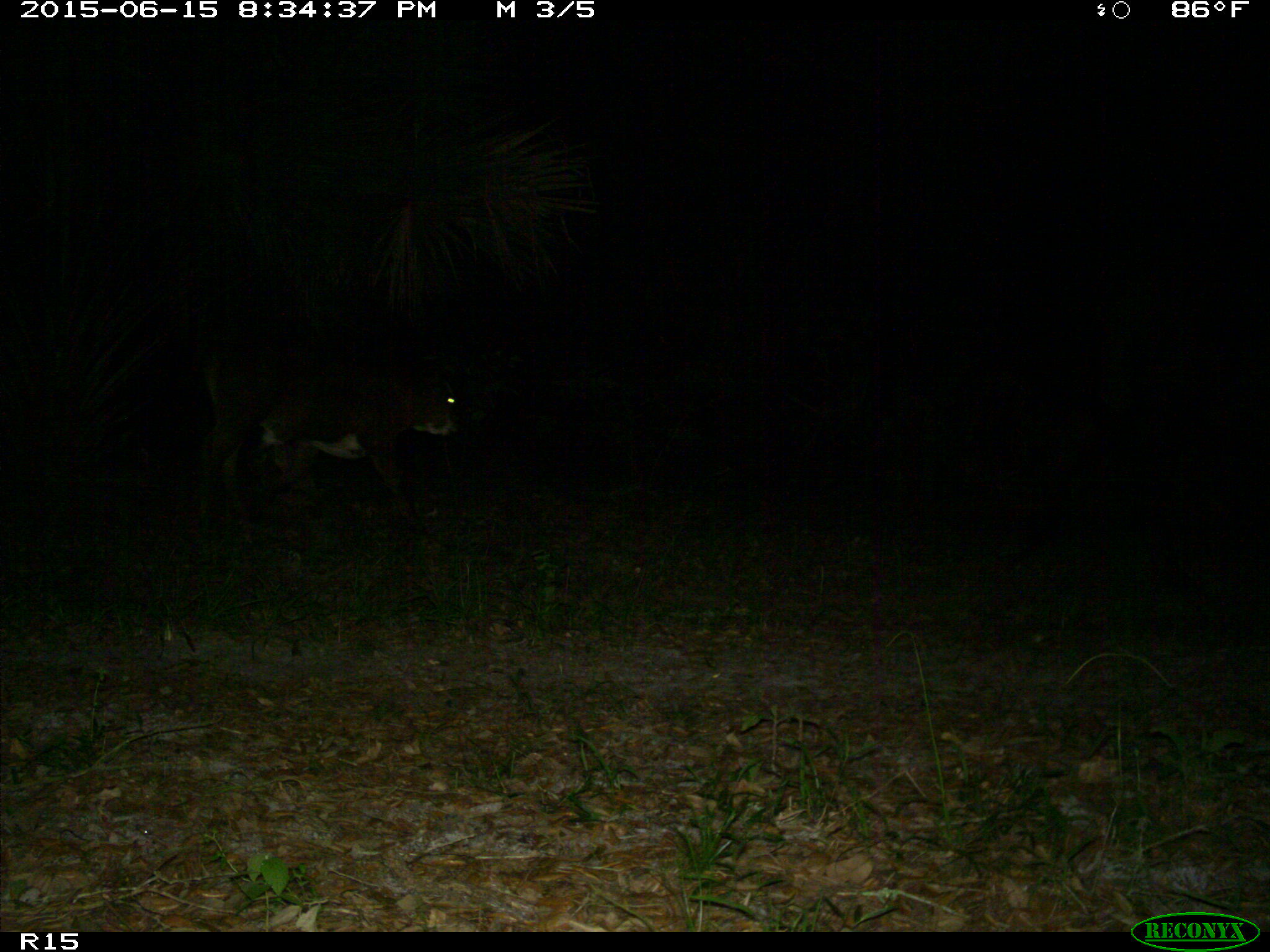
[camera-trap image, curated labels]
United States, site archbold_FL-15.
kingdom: Animalia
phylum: Chordata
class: Mammalia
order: Artiodactyla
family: Bovidae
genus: Bos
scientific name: Bos taurus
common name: domestic cow